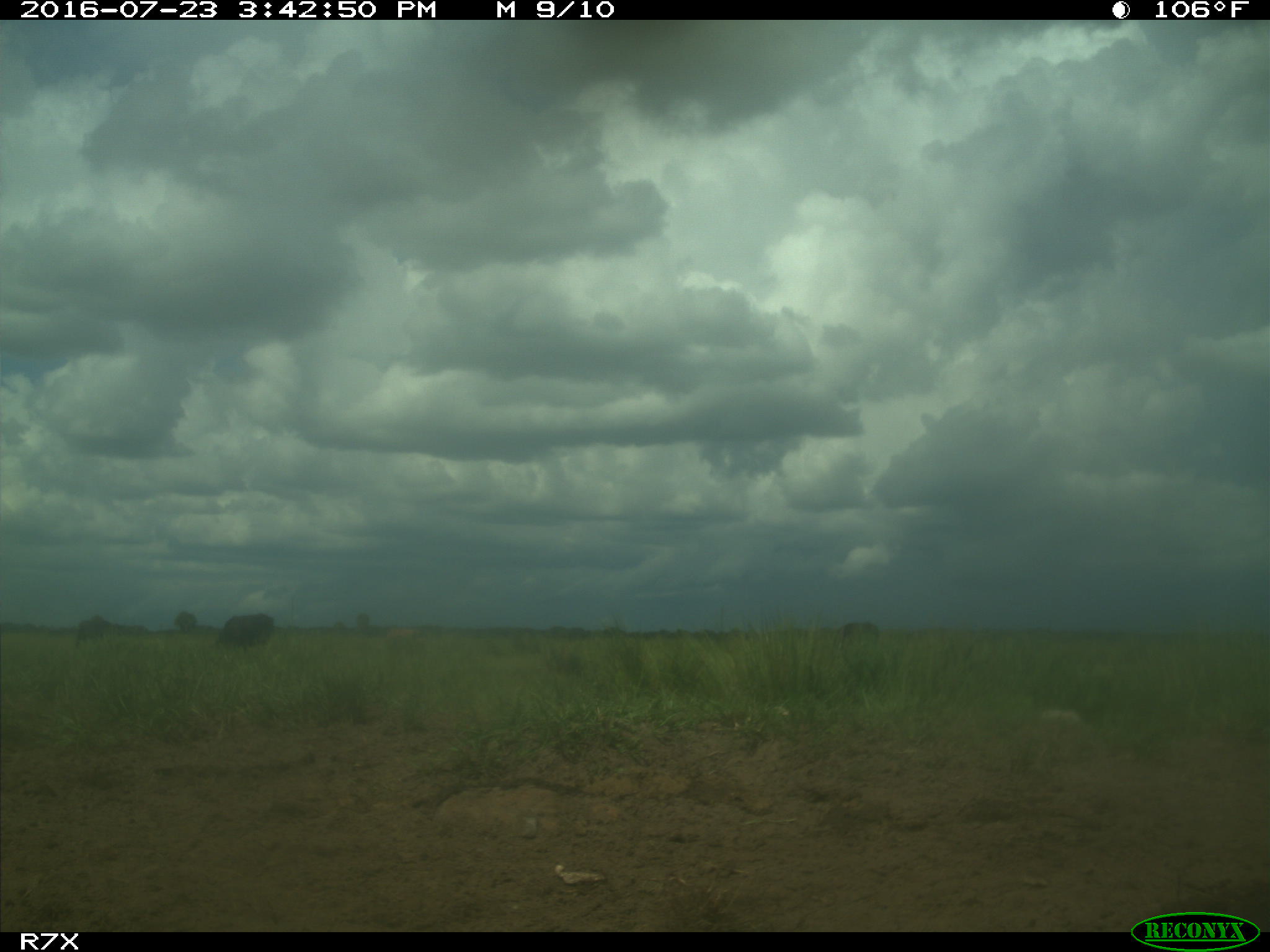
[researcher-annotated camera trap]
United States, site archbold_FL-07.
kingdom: Animalia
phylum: Chordata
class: Mammalia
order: Artiodactyla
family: Bovidae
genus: Bos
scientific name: Bos taurus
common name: domestic cow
Bos taurus (domestic cow).